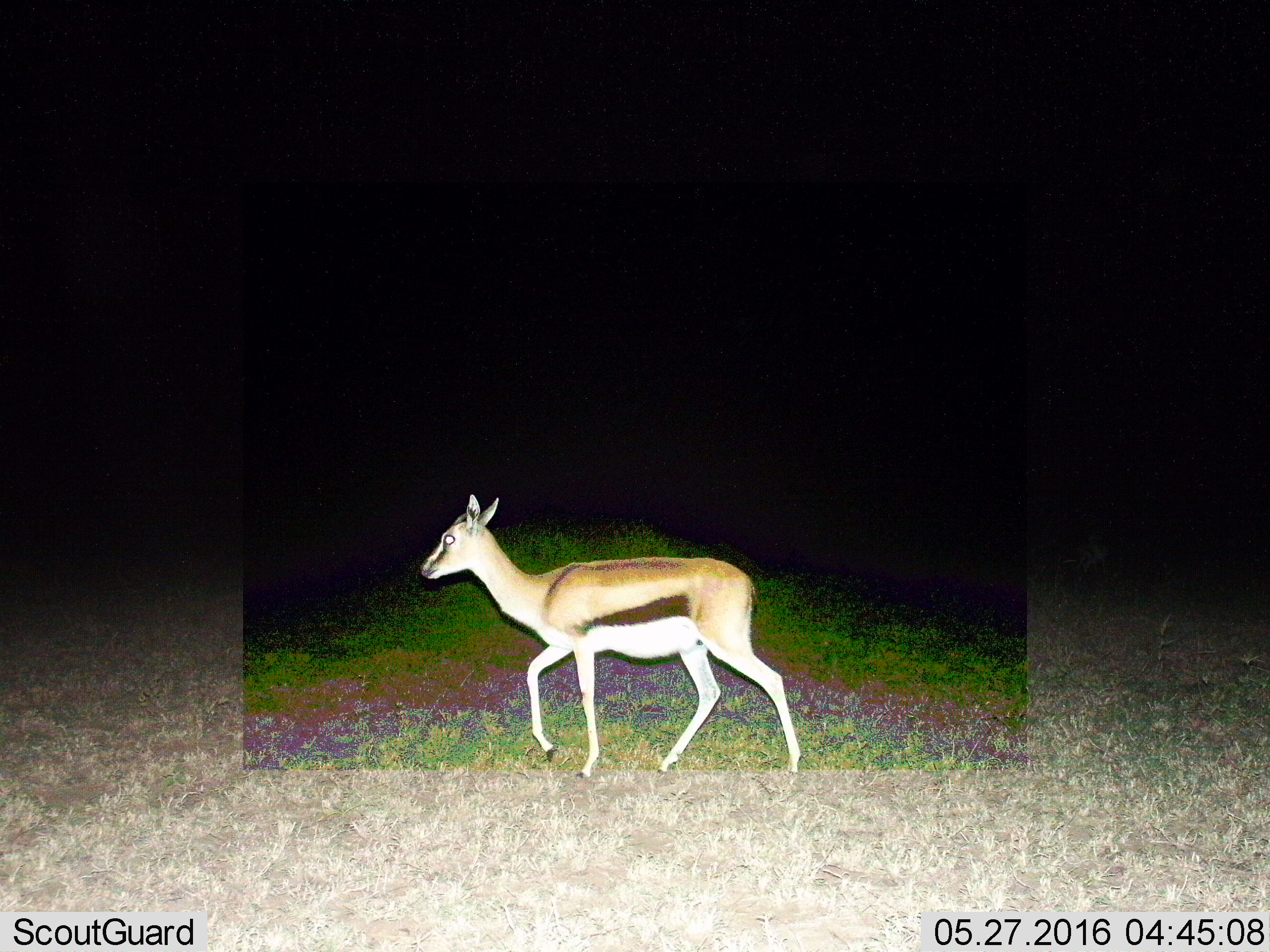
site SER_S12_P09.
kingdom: Animalia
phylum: Chordata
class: Mammalia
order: Artiodactyla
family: Bovidae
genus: Eudorcas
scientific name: Eudorcas thomsonii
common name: thomson's gazelle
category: gazellethomsons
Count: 1.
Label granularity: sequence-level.